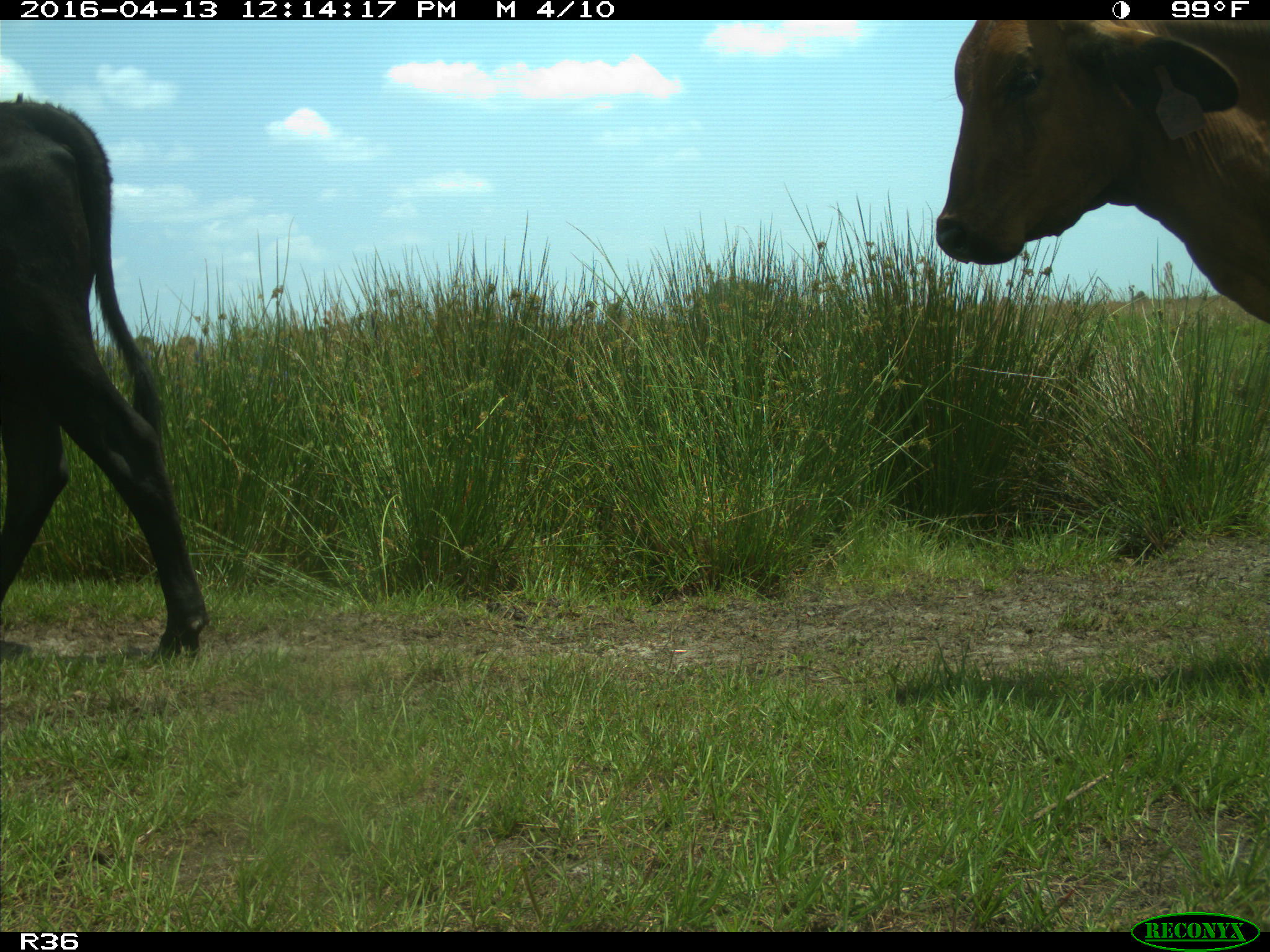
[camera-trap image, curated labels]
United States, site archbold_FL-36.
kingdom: Animalia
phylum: Chordata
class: Mammalia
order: Artiodactyla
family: Bovidae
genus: Bos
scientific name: Bos taurus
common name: domestic cow